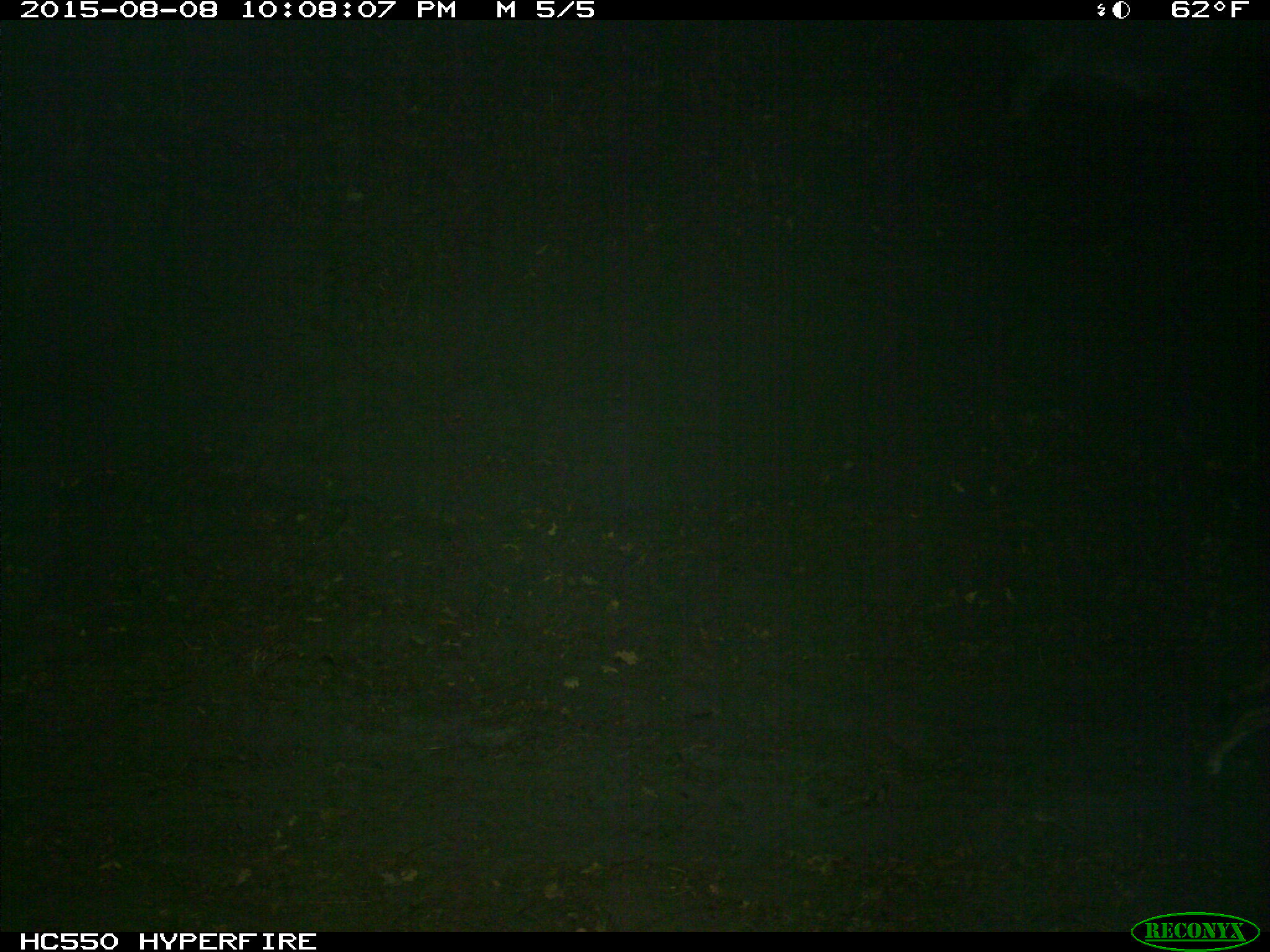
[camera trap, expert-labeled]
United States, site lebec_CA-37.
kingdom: Animalia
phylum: Chordata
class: Mammalia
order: Carnivora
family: Canidae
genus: Canis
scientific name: Canis latrans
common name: coyote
Canis latrans (coyote).